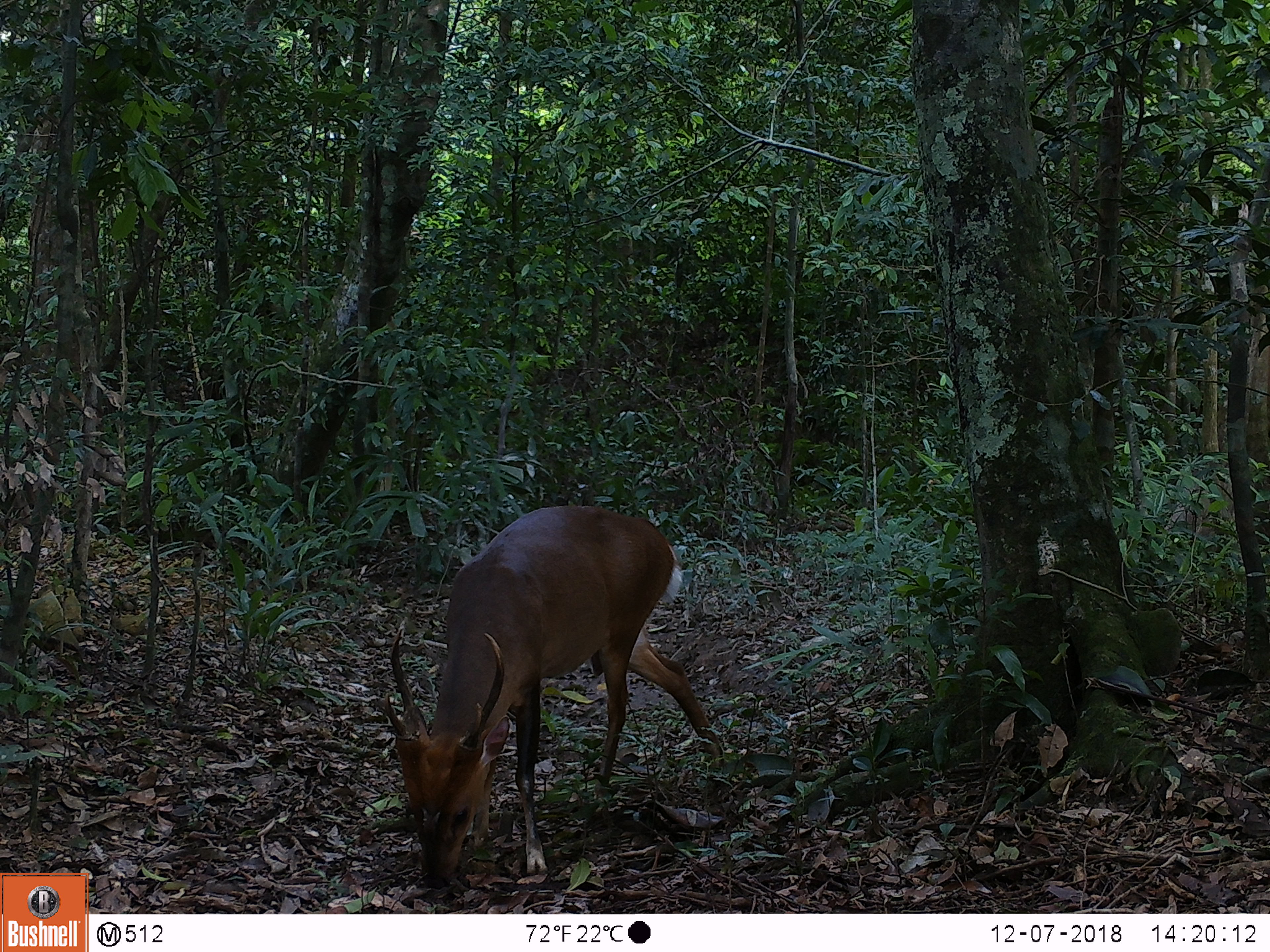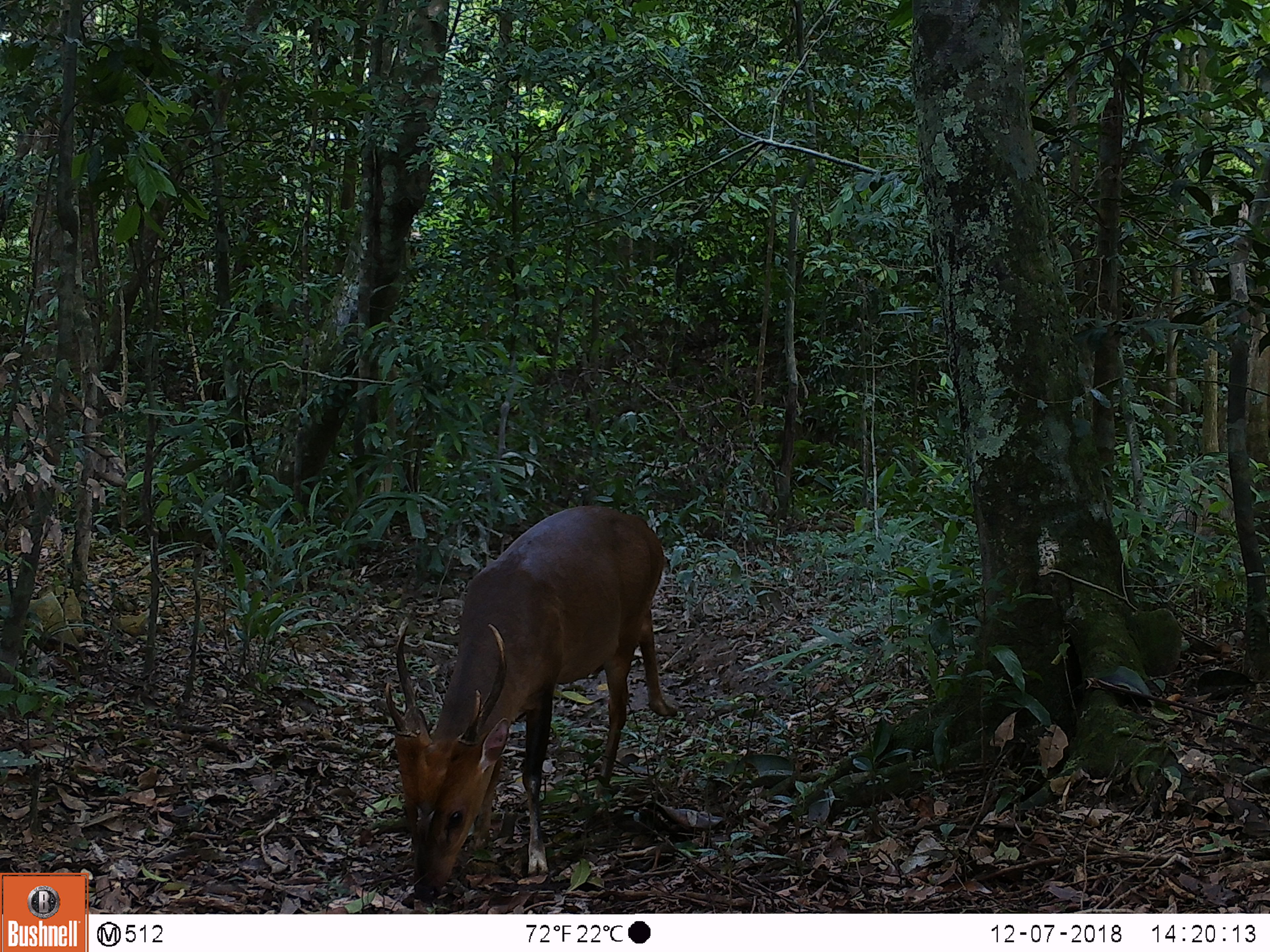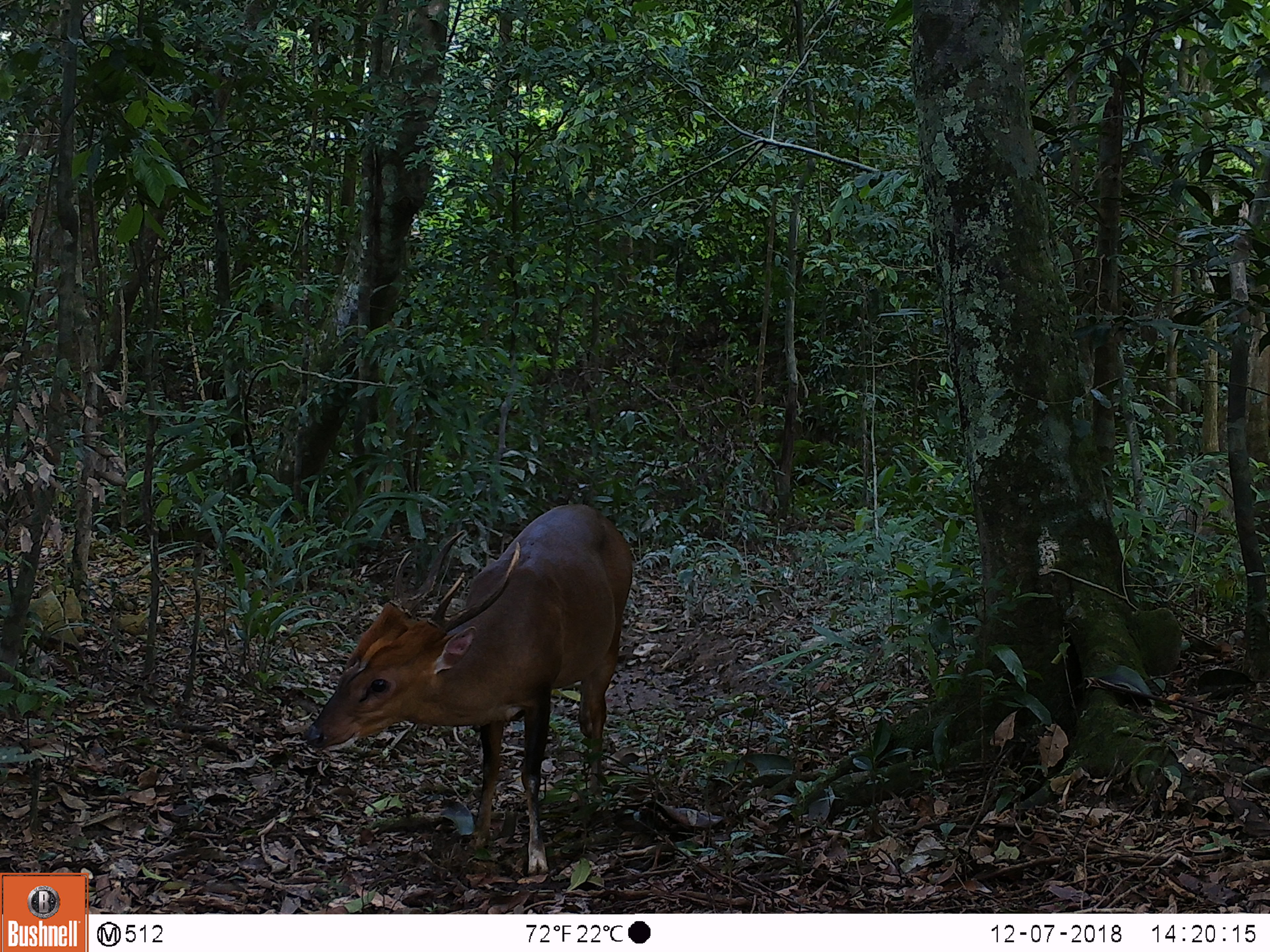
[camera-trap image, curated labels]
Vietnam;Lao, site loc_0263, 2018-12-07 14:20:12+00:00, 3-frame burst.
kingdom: Animalia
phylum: Chordata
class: Mammalia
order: Artiodactyla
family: Cervidae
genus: Muntiacus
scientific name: Muntiacus vuquangensis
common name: large-antlered muntjac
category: large antlered muntjac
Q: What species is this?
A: Large antlered muntjac (large-antlered muntjac) (Muntiacus vuquangensis).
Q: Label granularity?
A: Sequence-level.